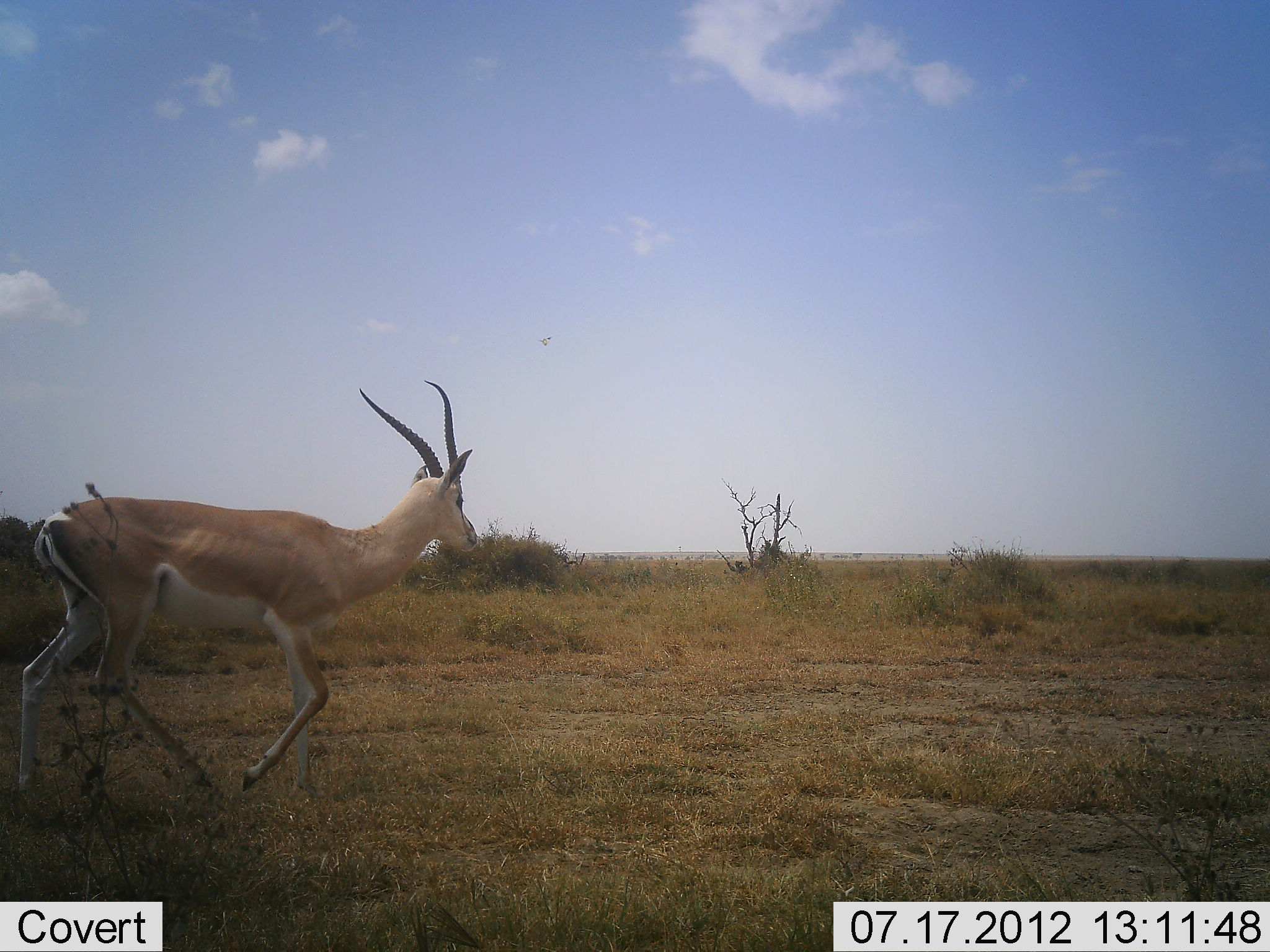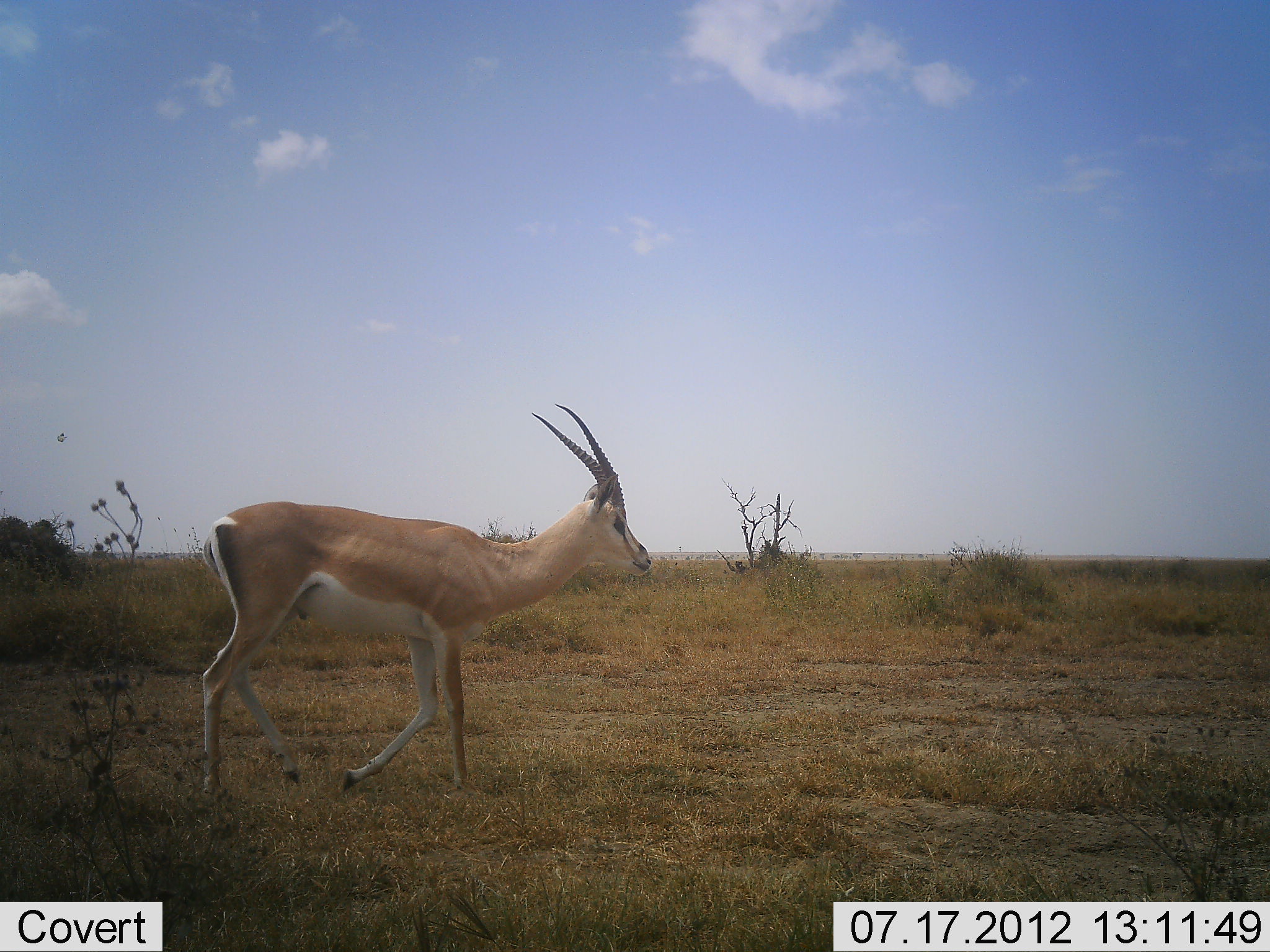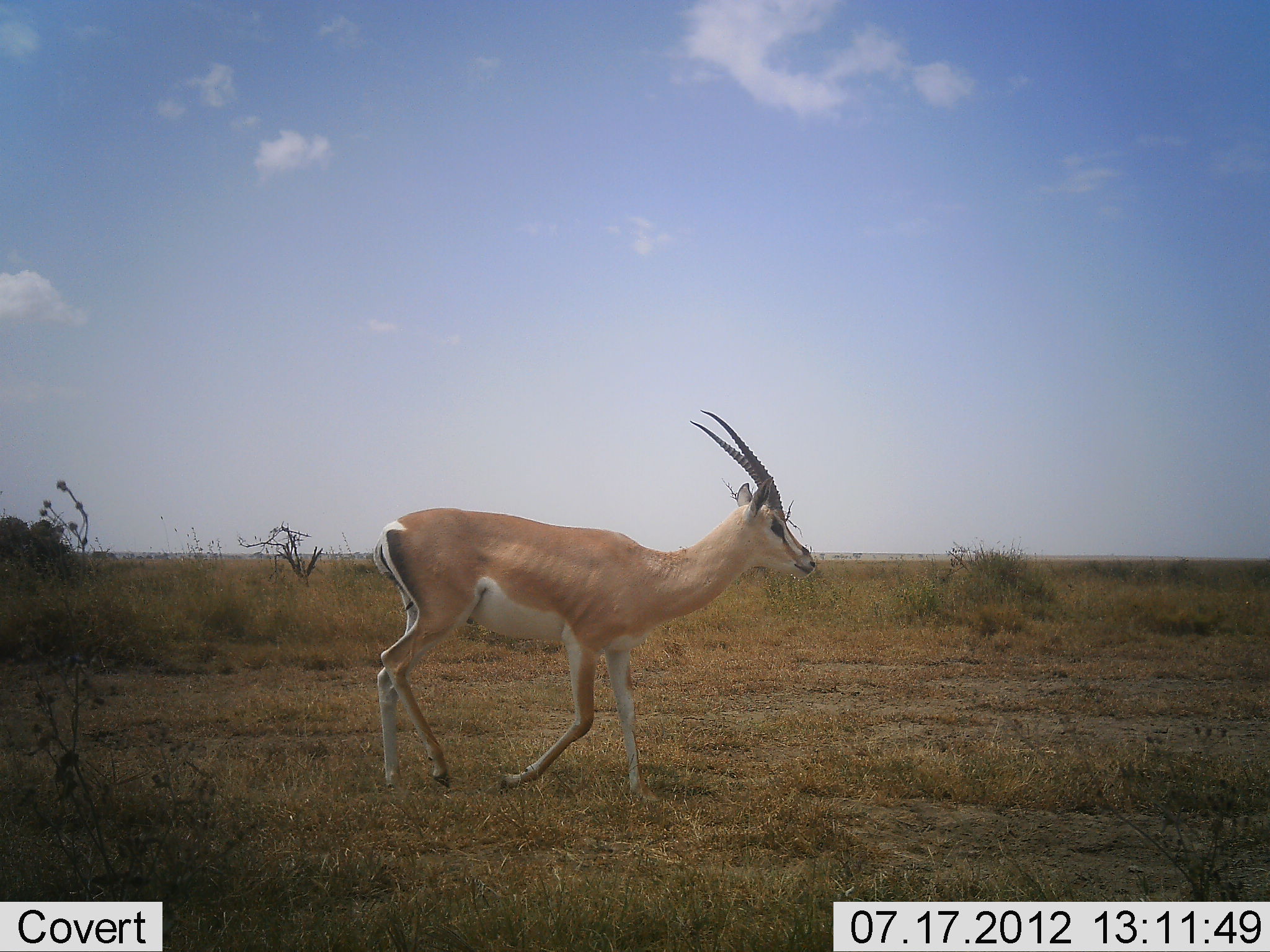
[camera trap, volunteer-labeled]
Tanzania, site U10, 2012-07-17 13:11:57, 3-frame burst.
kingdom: Animalia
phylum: Chordata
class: Mammalia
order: Artiodactyla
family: Bovidae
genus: Nanger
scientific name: Nanger granti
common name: grant's gazelle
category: gazellegrants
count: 1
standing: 0%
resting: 0%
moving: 100%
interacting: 0%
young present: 0%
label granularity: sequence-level